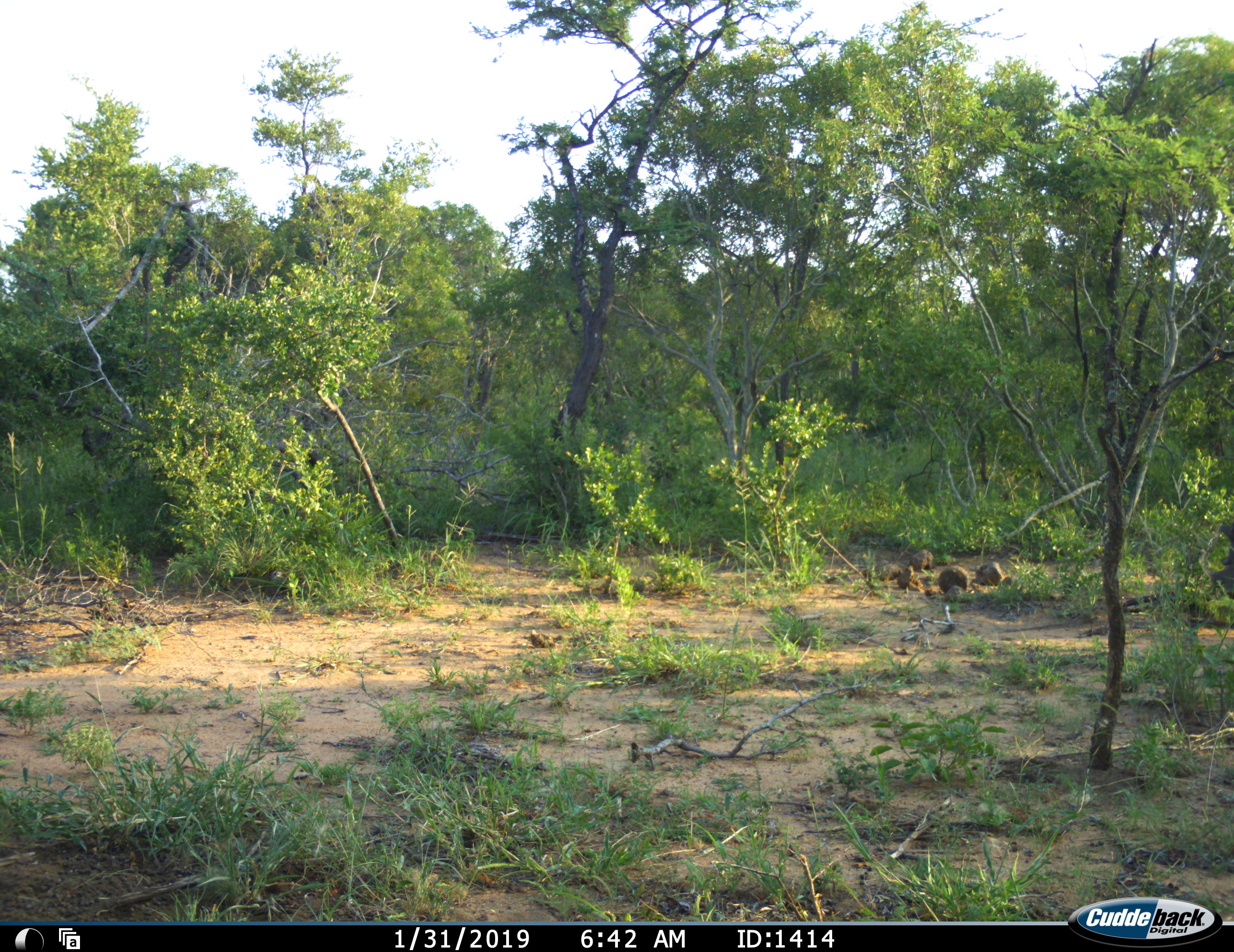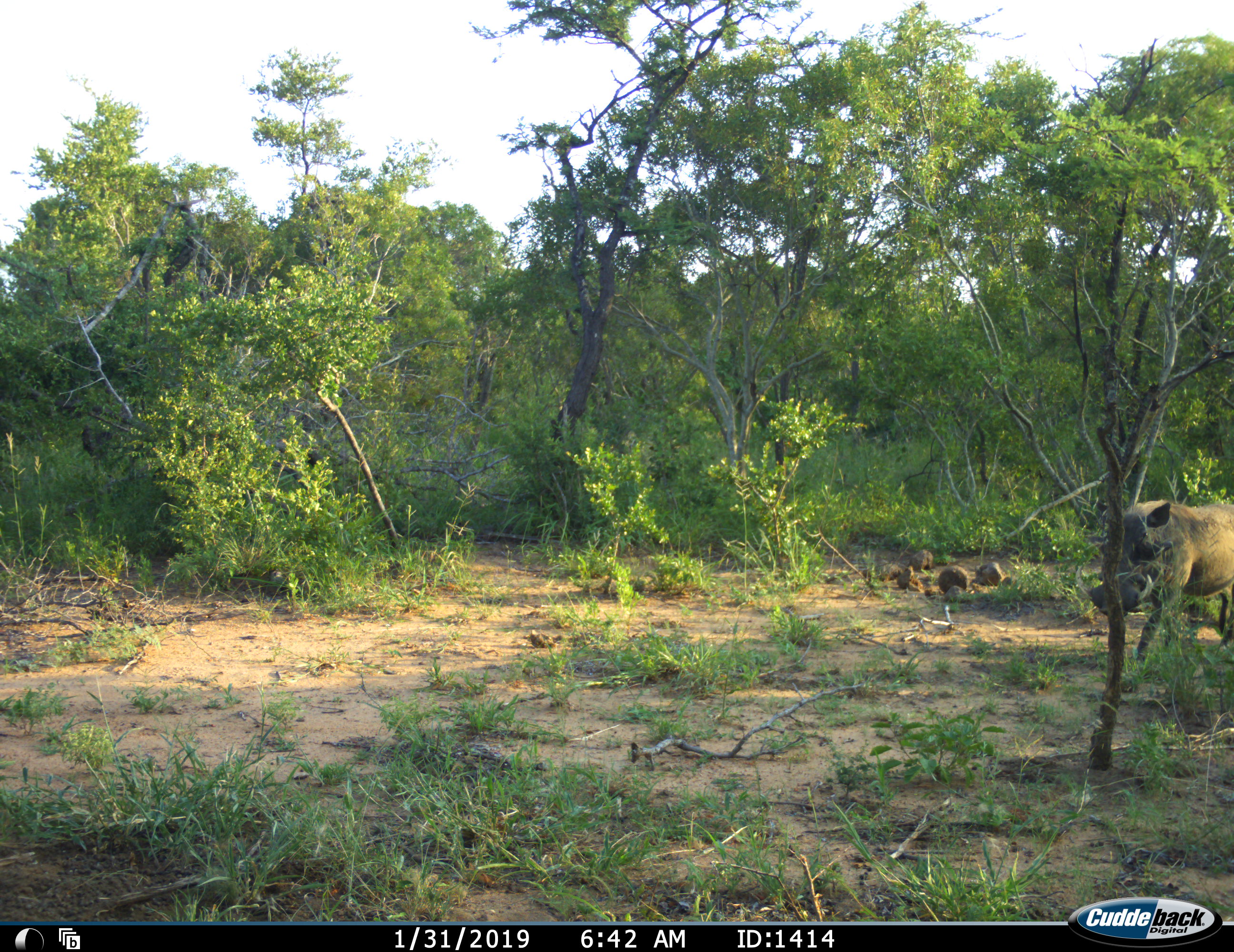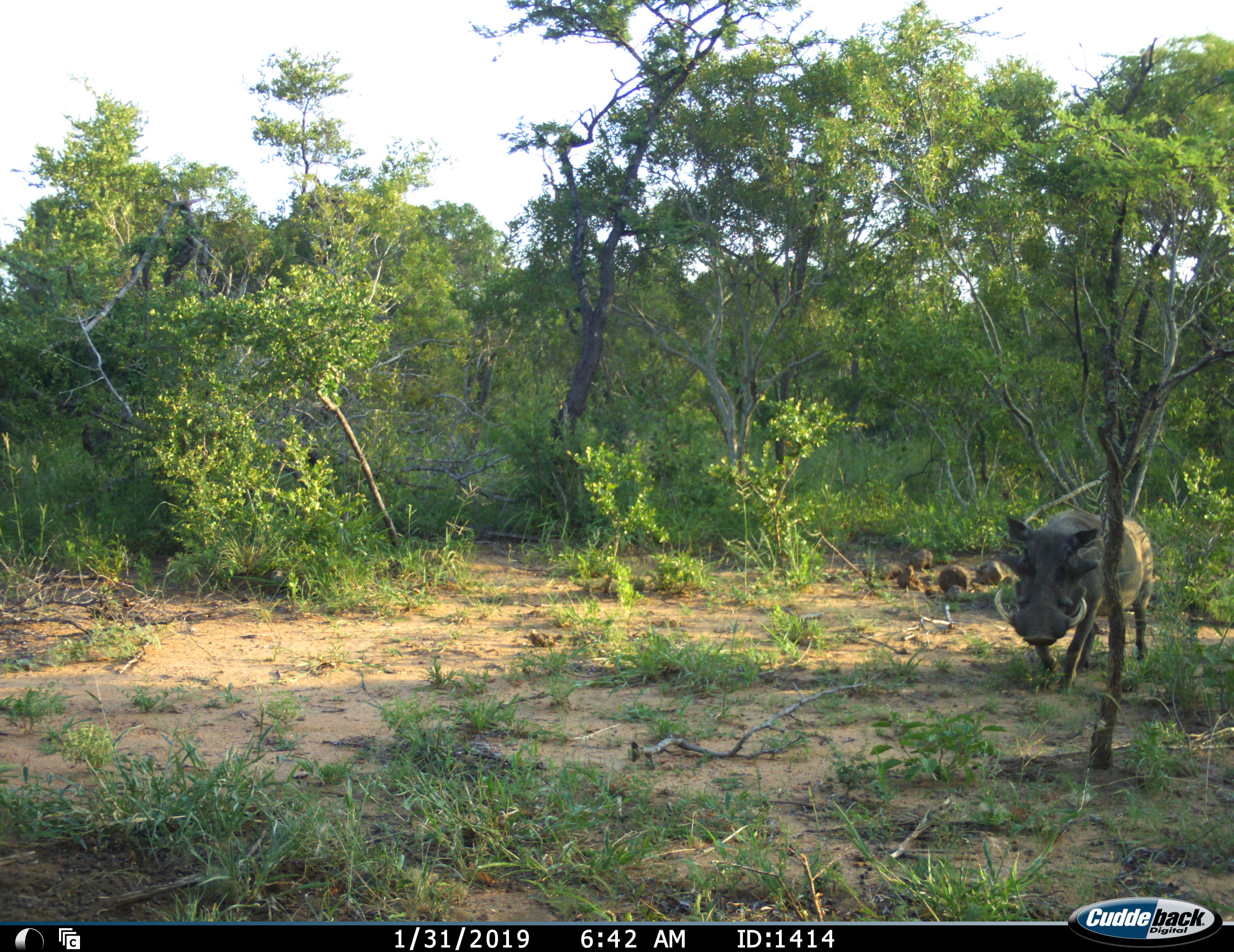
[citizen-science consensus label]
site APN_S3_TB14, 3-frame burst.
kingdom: Animalia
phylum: Chordata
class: Mammalia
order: Artiodactyla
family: Suidae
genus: Phacochoerus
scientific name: Phacochoerus africanus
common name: warthog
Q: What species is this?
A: Warthog (Phacochoerus africanus).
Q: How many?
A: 1.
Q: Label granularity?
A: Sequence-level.